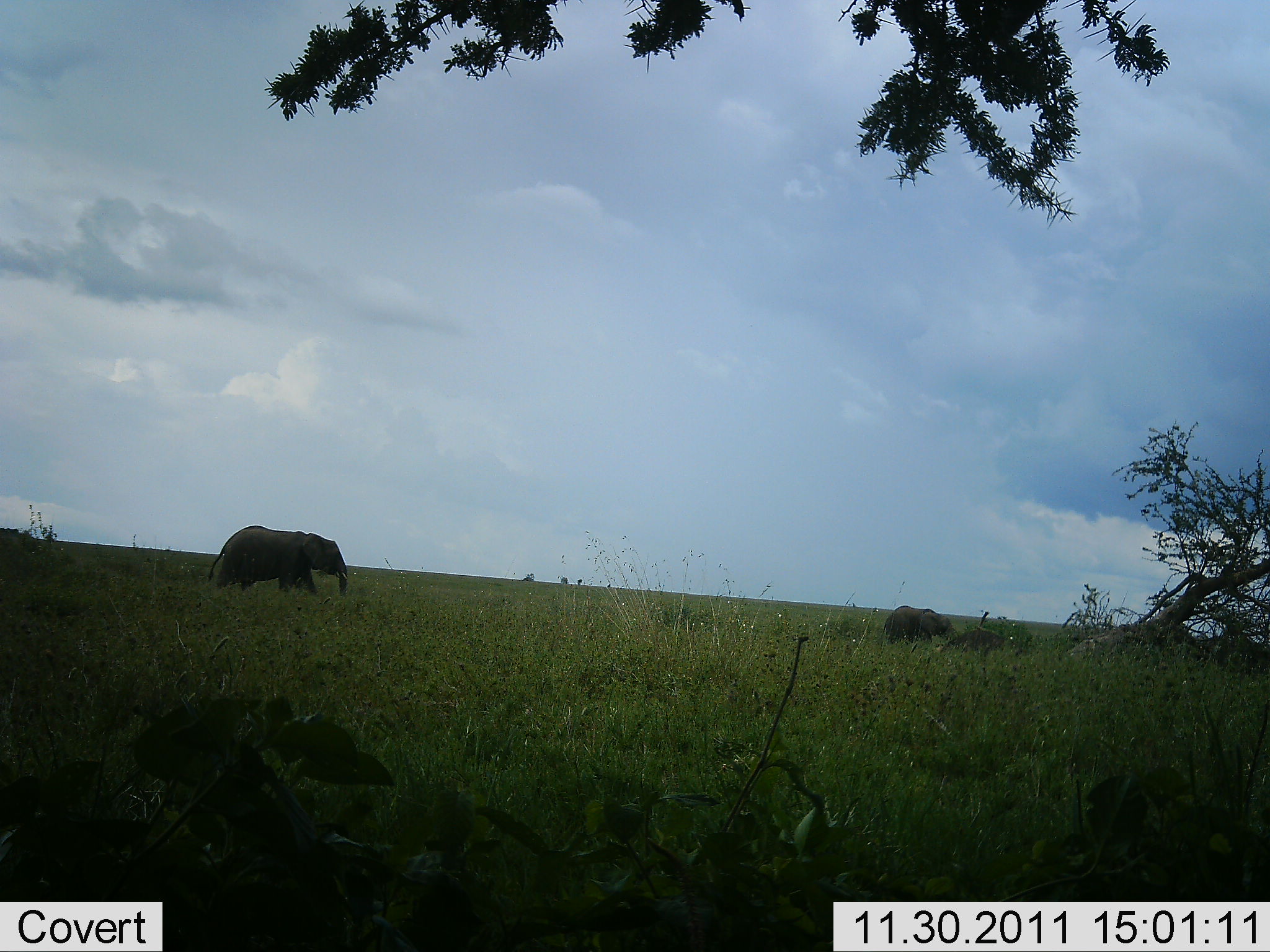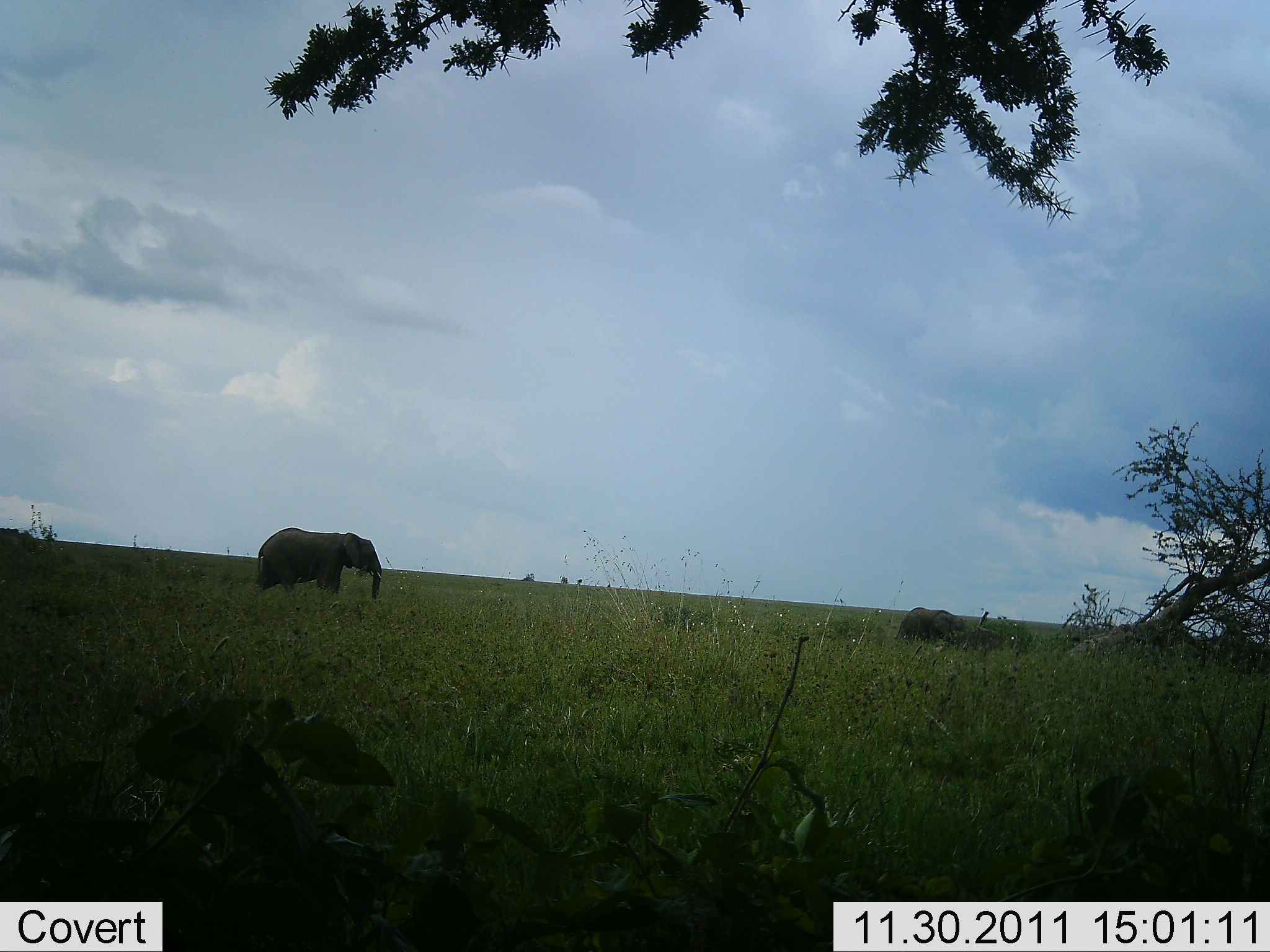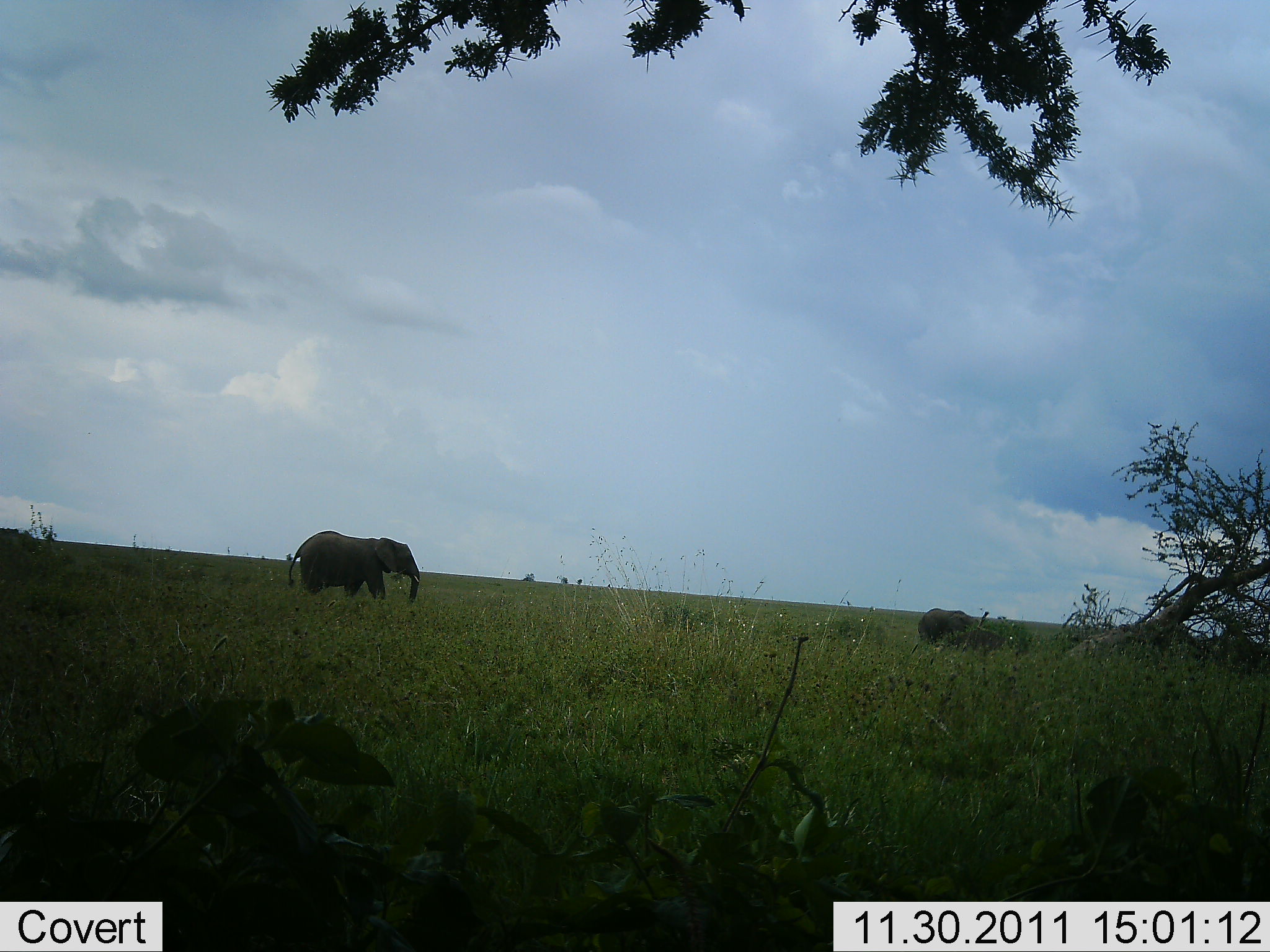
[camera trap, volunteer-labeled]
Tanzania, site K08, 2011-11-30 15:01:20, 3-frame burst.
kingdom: Animalia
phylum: Chordata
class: Mammalia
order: Proboscidea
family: Elephantidae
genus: Loxodonta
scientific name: Loxodonta africana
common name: african bush elephant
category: elephant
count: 2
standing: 6%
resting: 0%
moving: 94%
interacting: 0%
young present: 38%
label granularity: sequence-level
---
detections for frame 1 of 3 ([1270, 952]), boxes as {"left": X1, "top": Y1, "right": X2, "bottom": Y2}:
animal: {"left": 207, "top": 524, "right": 347, "bottom": 599}; {"left": 880, "top": 605, "right": 959, "bottom": 650}; {"left": 940, "top": 627, "right": 1007, "bottom": 658}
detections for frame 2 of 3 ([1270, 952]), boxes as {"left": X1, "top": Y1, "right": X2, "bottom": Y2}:
animal: {"left": 255, "top": 527, "right": 383, "bottom": 601}; {"left": 894, "top": 606, "right": 970, "bottom": 646}; {"left": 939, "top": 627, "right": 1020, "bottom": 653}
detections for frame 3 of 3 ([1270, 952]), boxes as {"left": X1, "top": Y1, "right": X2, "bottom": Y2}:
animal: {"left": 286, "top": 530, "right": 424, "bottom": 604}; {"left": 916, "top": 607, "right": 989, "bottom": 651}; {"left": 944, "top": 627, "right": 1016, "bottom": 659}